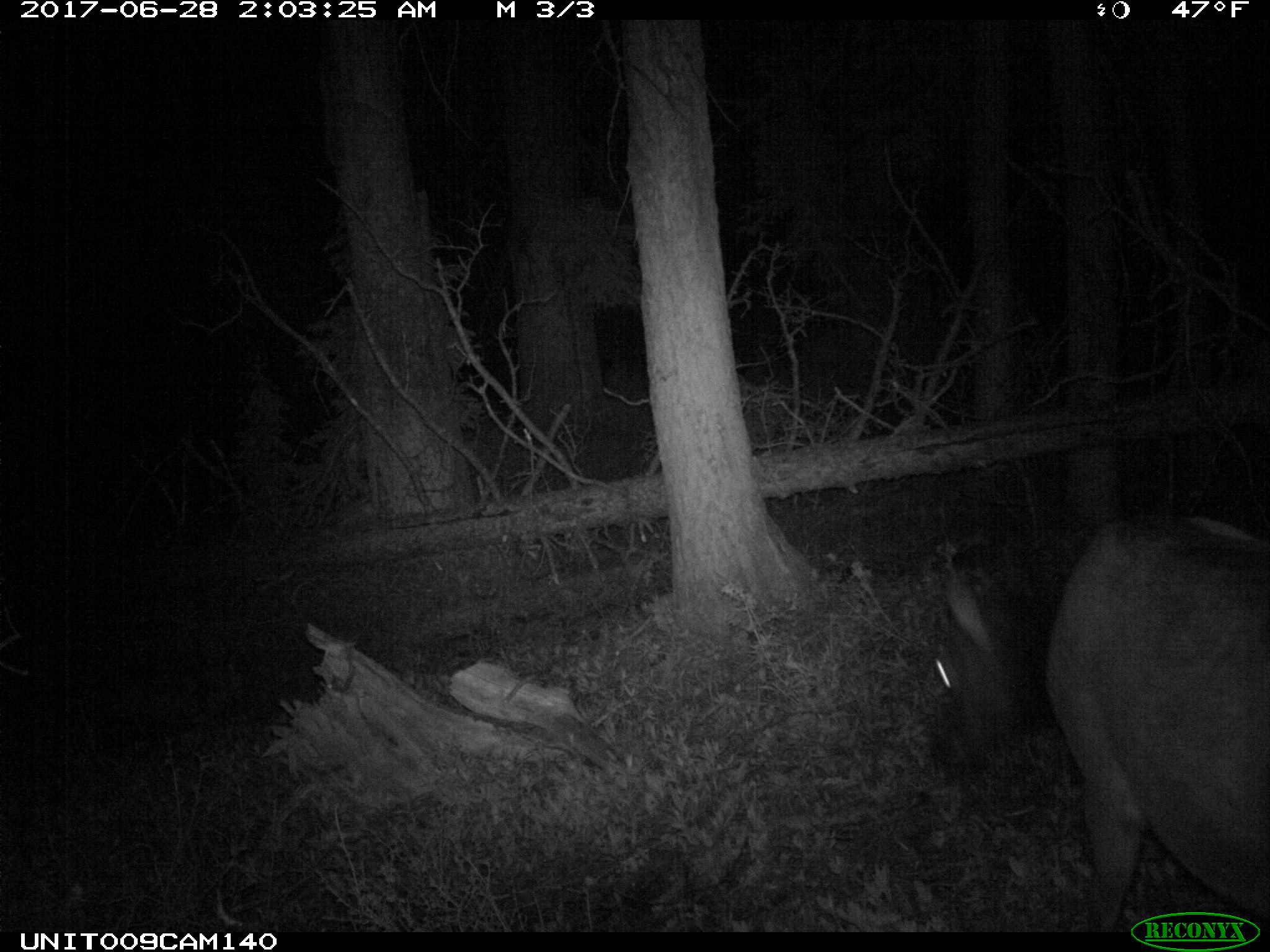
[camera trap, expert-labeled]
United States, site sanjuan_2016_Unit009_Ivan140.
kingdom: Animalia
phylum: Chordata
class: Mammalia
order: Artiodactyla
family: Cervidae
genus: Cervus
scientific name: Cervus elaphus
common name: red deer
Cervus elaphus (red deer).